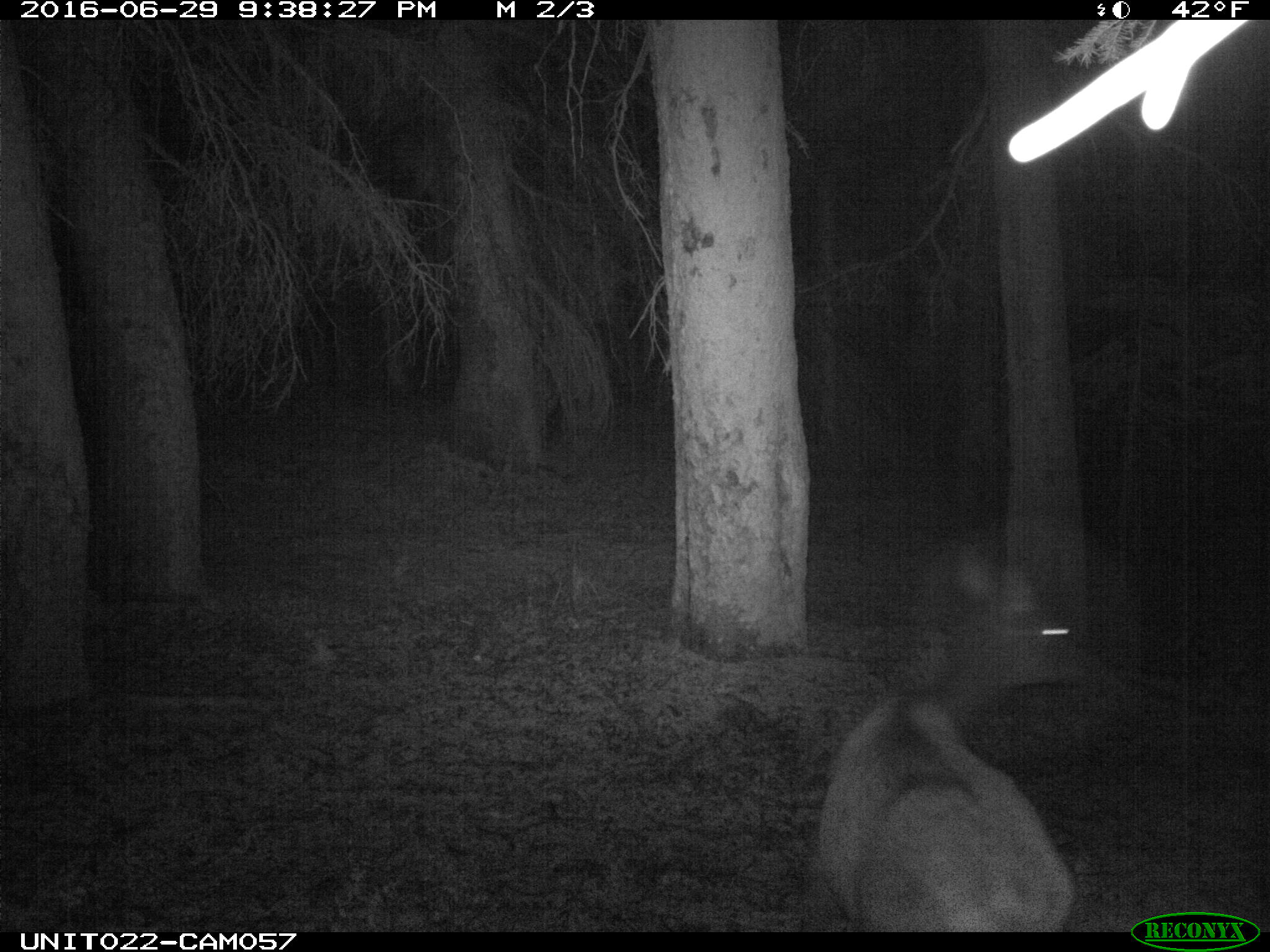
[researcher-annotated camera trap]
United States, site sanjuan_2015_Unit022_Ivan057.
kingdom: Animalia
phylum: Chordata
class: Mammalia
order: Artiodactyla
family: Cervidae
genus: Cervus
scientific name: Cervus elaphus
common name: red deer